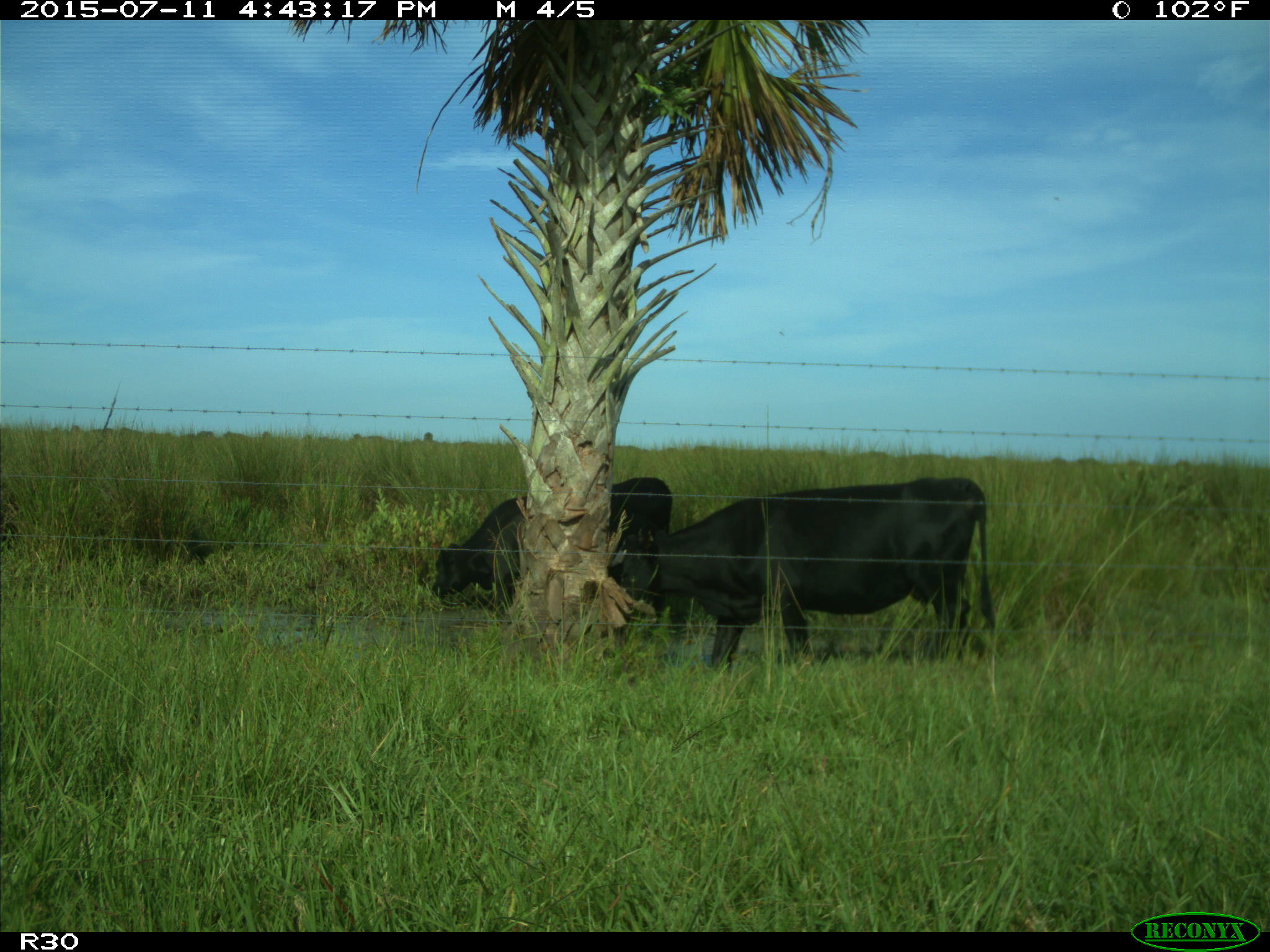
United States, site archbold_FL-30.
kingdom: Animalia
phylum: Chordata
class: Mammalia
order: Artiodactyla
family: Bovidae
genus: Bos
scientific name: Bos taurus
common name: domestic cow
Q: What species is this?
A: Bos taurus (domestic cow).